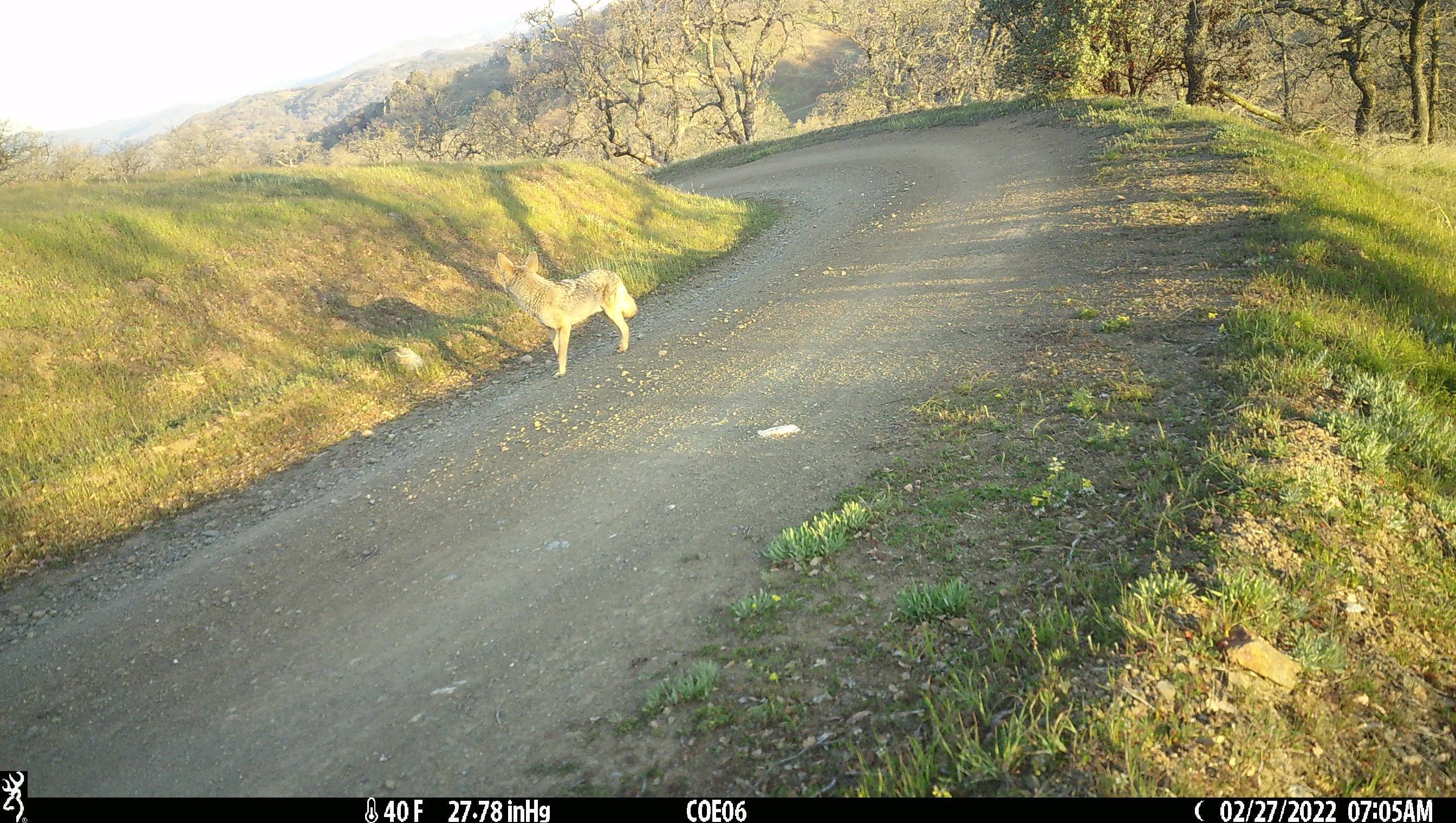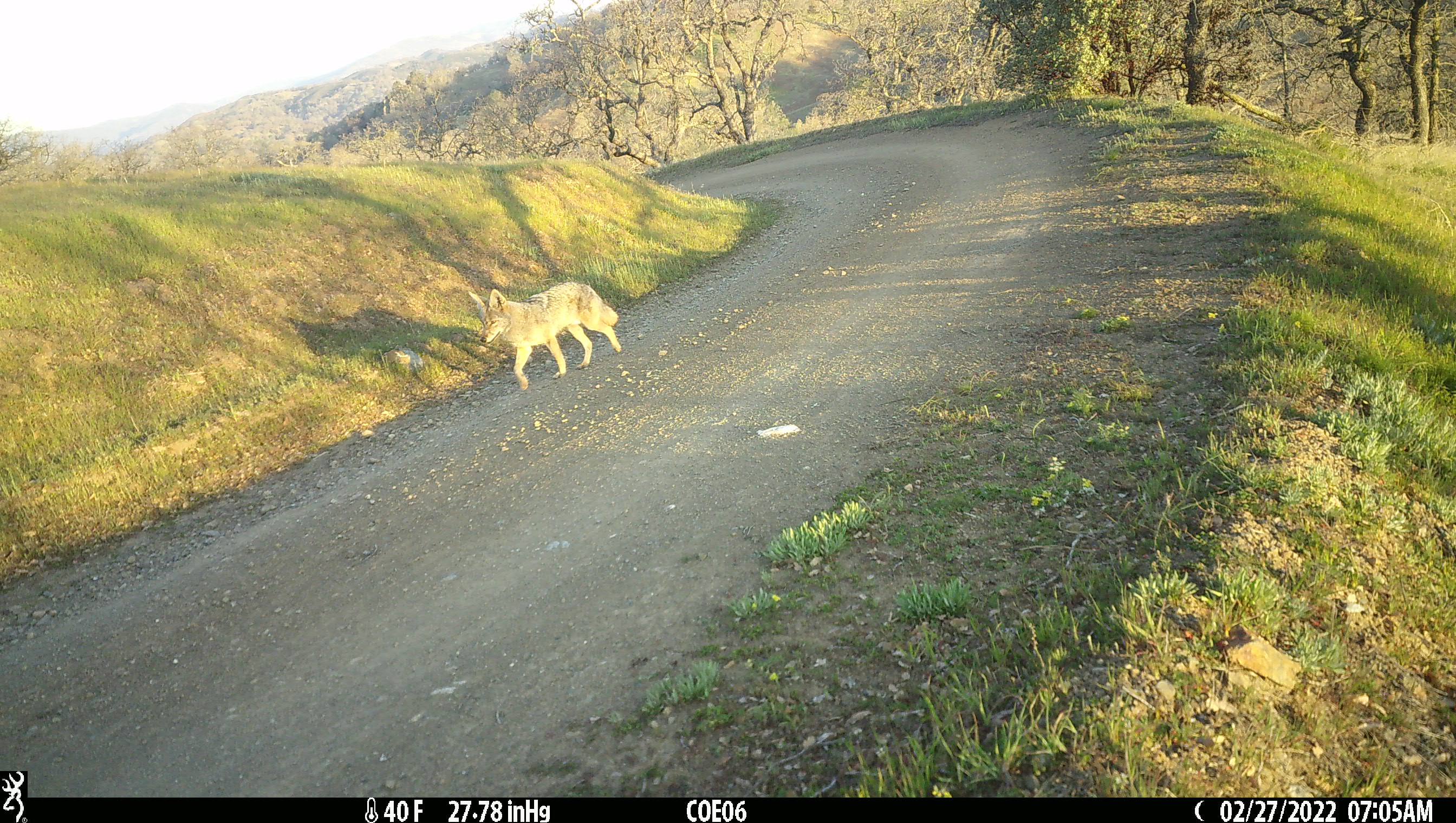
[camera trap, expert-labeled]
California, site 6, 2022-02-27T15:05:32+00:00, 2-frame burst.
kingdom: Animalia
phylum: Chordata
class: Mammalia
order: Carnivora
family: Canidae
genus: Canis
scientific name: Canis latrans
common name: coyote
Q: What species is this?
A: Coyote (Canis latrans).